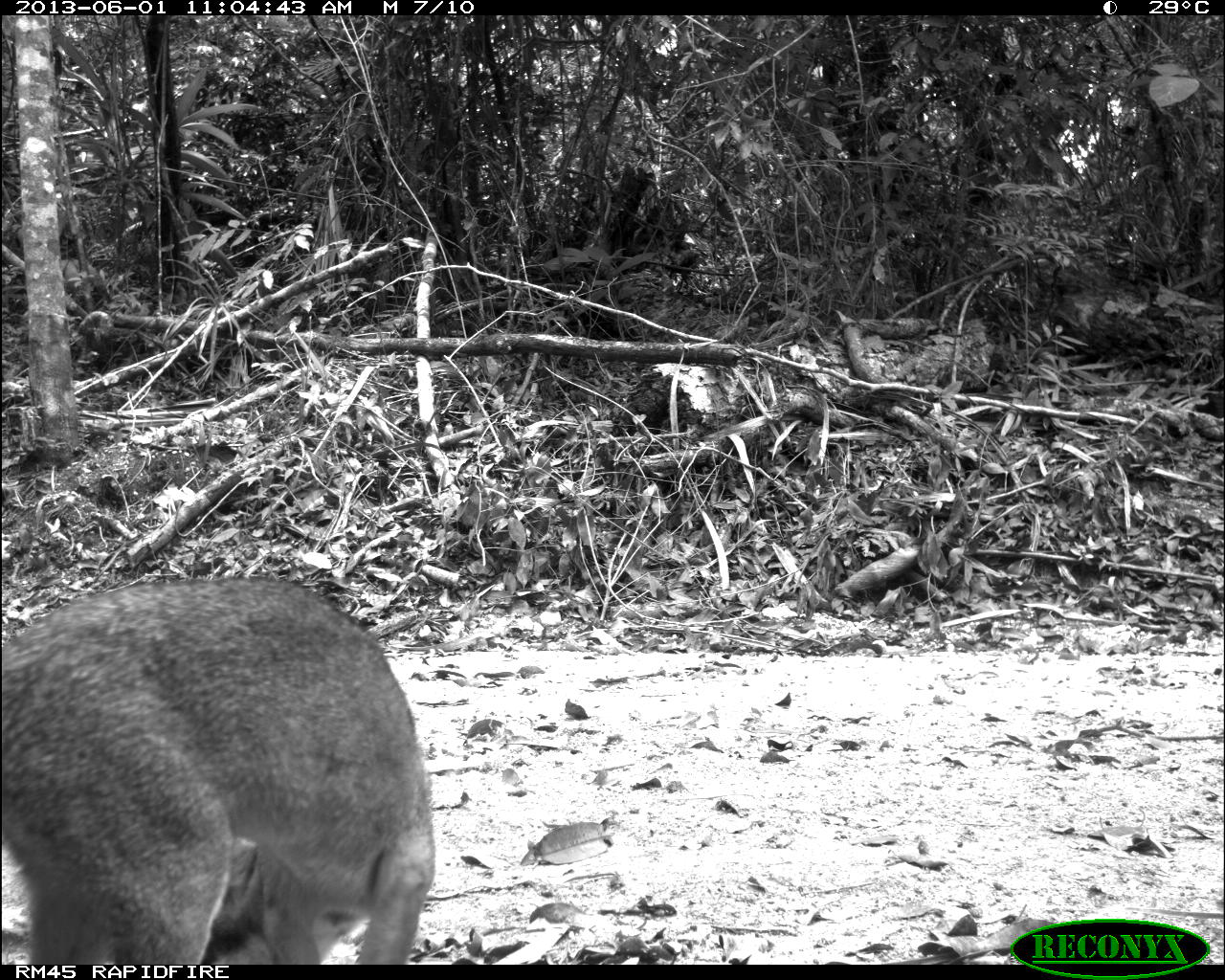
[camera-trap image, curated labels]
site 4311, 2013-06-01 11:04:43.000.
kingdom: Animalia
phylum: Chordata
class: Mammalia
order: Carnivora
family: Canidae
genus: Urocyon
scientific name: Urocyon cinereoargenteus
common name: gray fox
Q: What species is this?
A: Urocyon cinereoargenteus (gray fox).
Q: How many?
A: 2.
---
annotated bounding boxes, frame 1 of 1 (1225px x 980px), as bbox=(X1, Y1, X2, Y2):
urocyon cinereoargenteus: bbox=(1, 573, 435, 962)